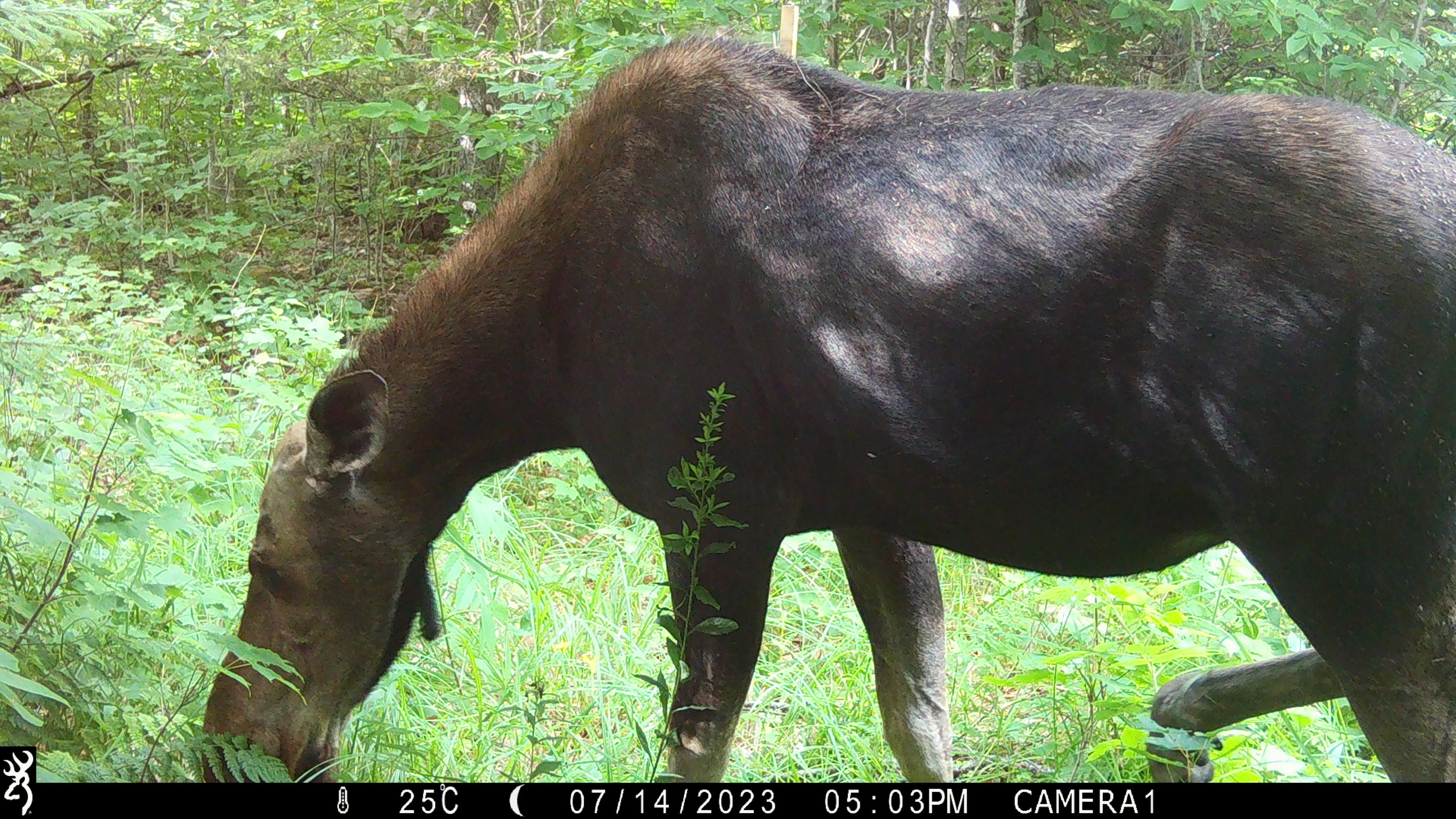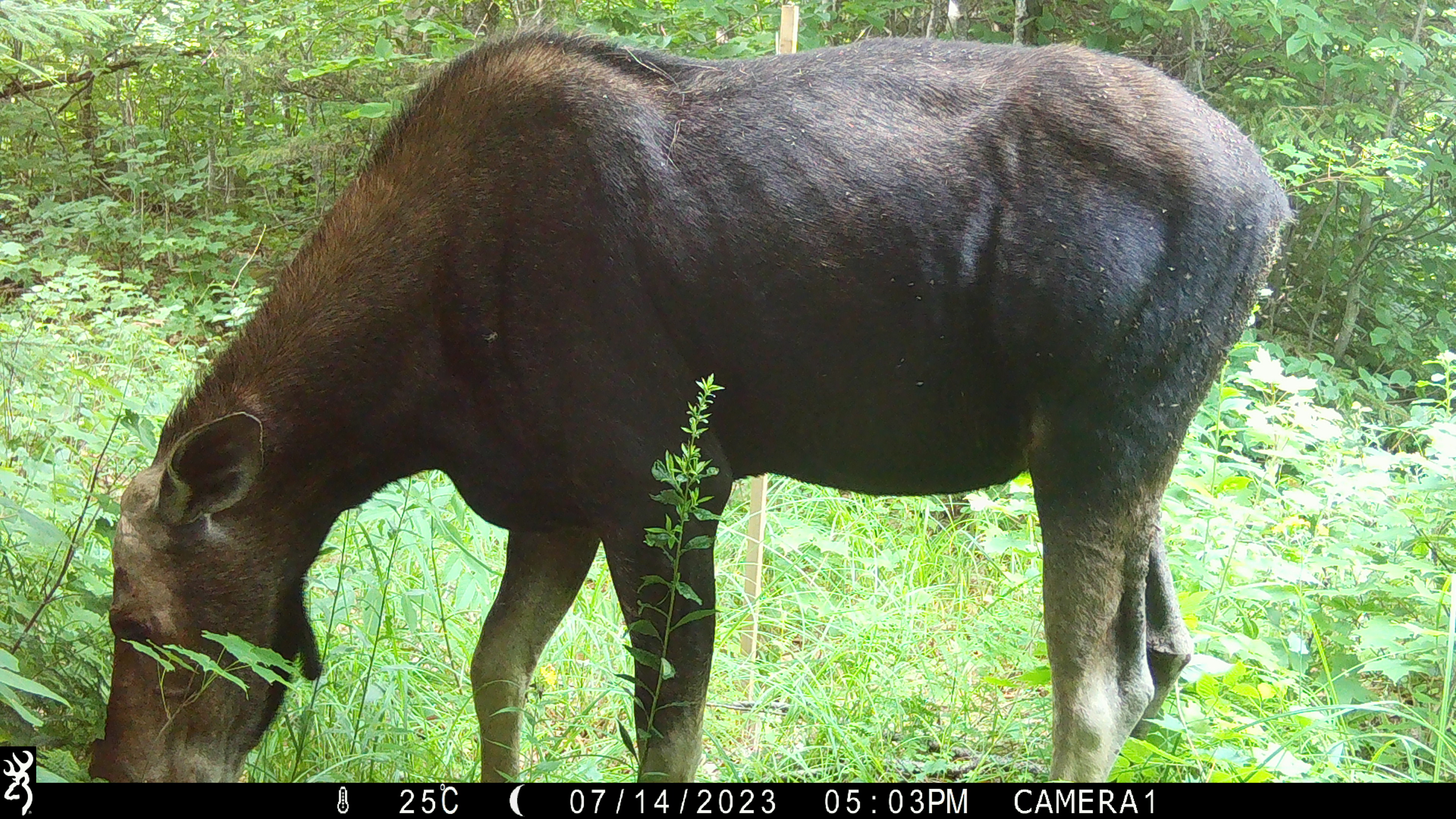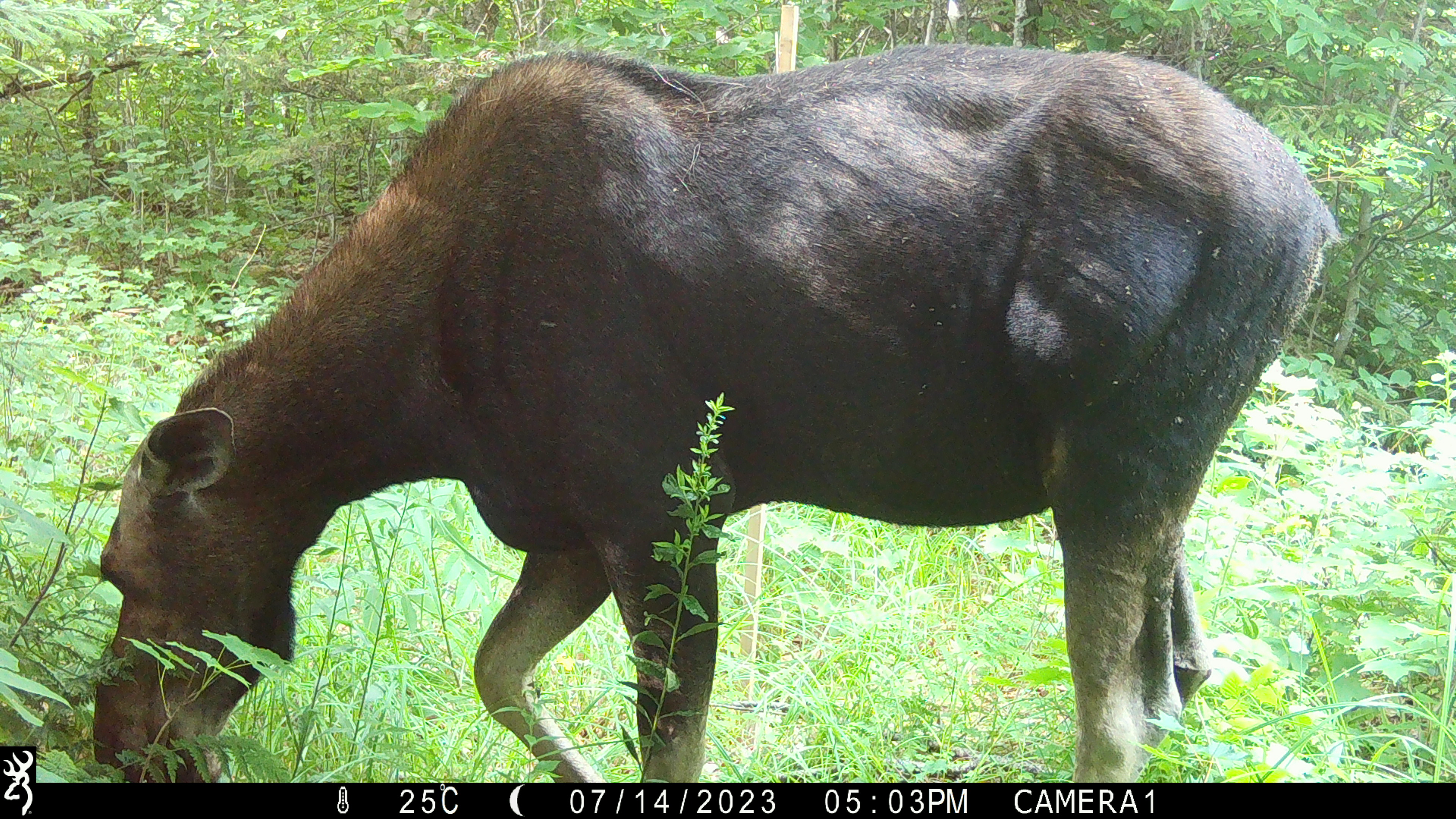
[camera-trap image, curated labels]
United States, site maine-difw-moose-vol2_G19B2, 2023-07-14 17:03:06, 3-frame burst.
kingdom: Animalia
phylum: Chordata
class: Mammalia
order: Artiodactyla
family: Cervidae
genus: Alces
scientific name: Alces alces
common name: moose